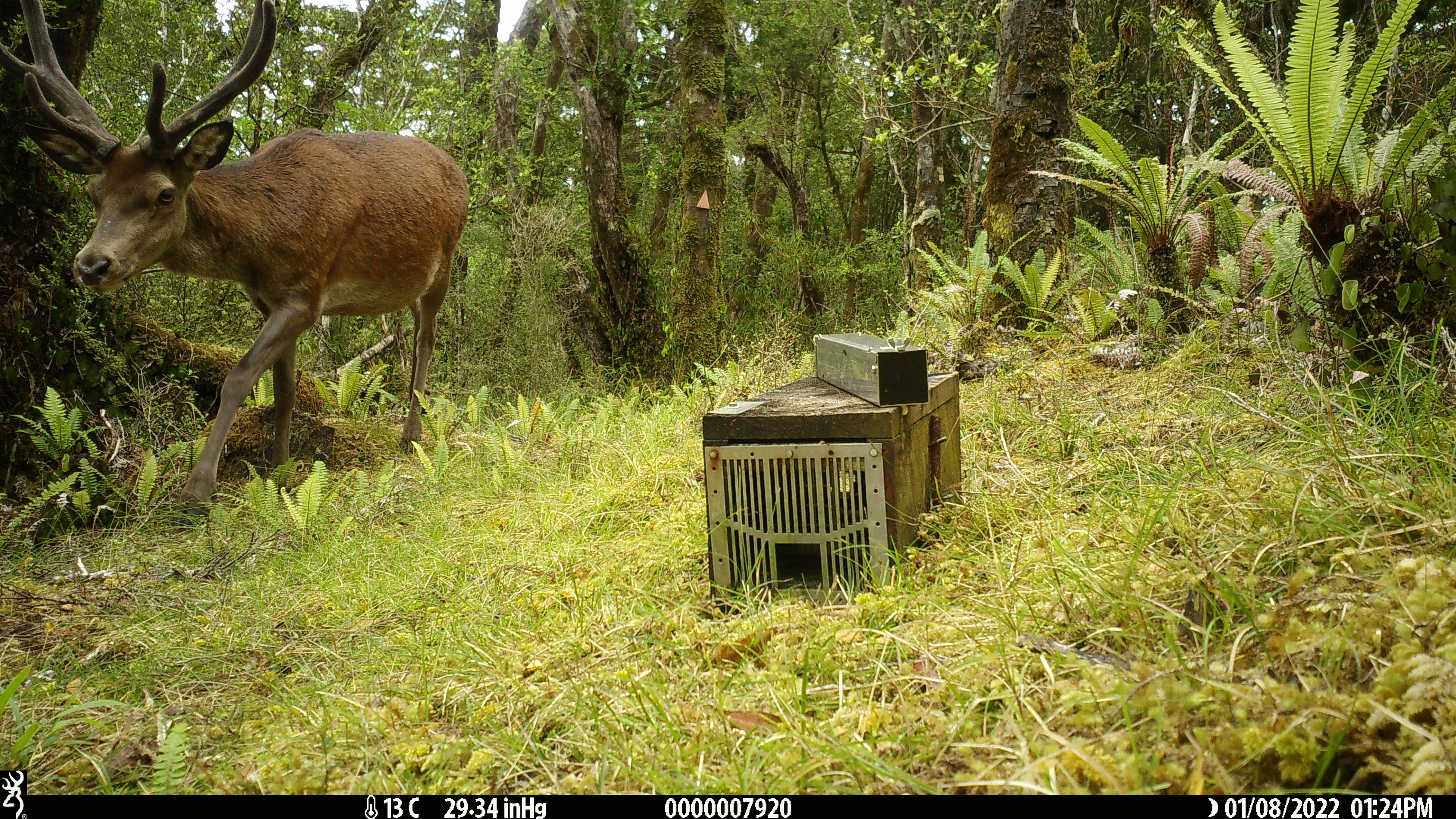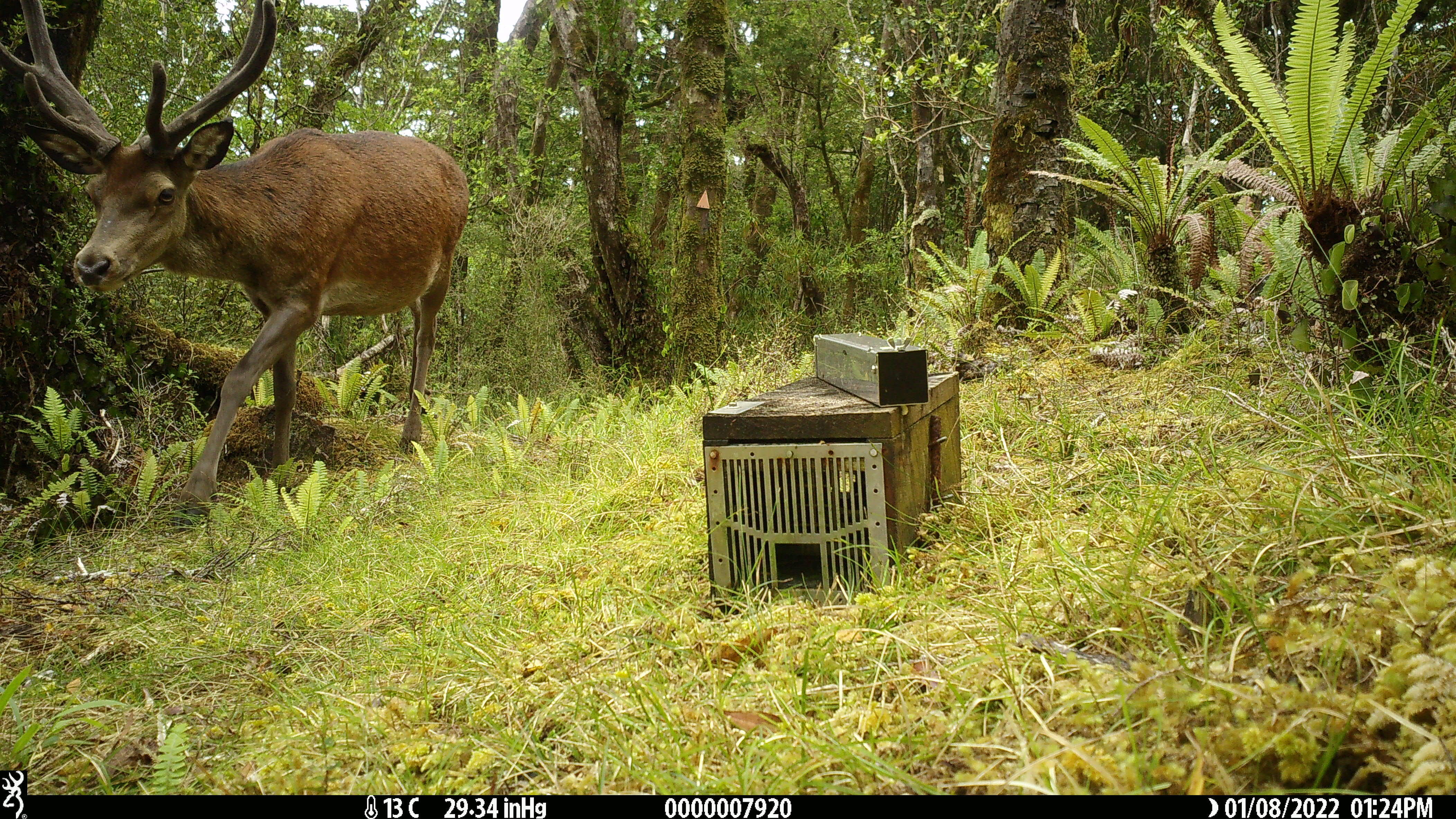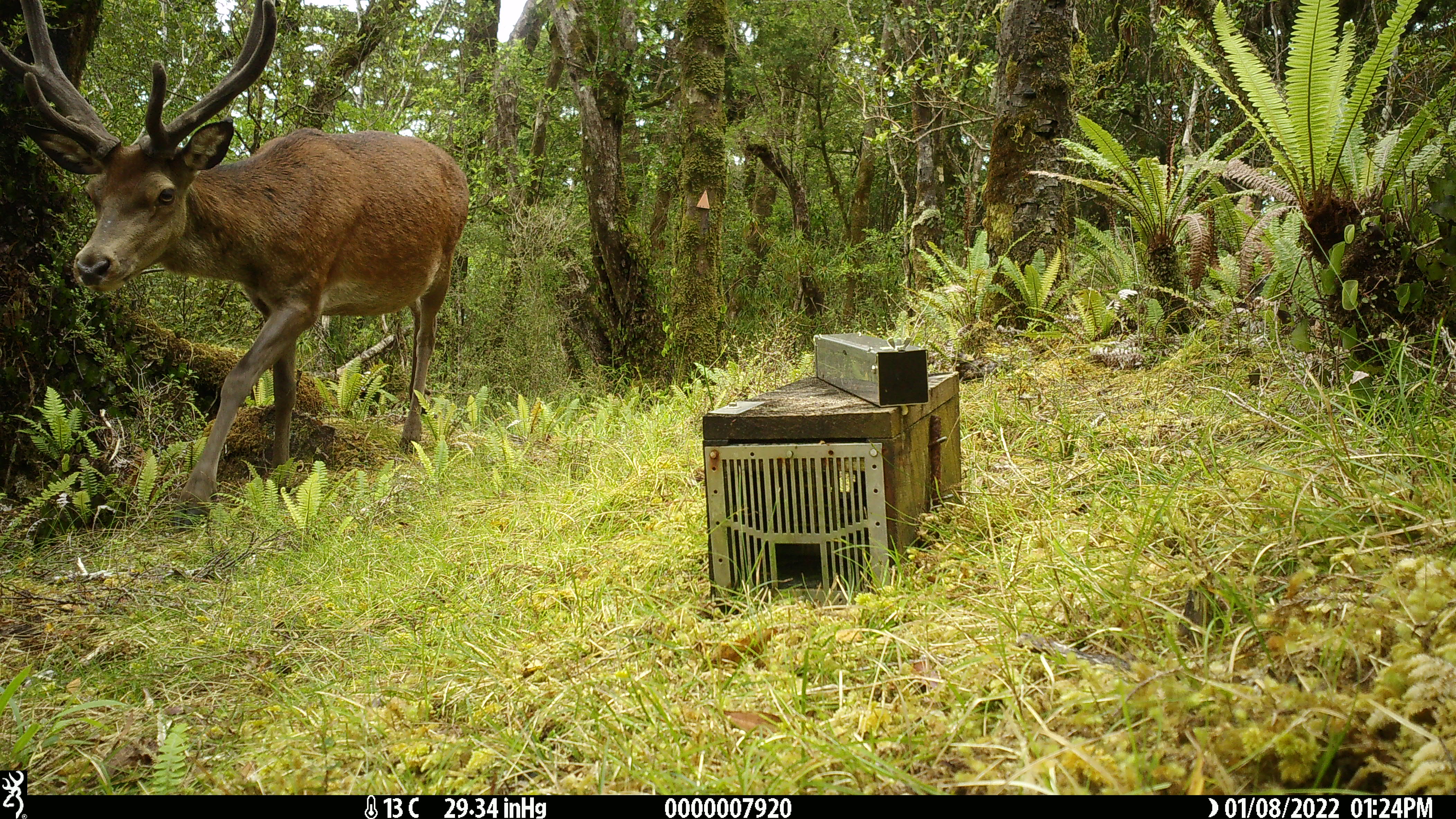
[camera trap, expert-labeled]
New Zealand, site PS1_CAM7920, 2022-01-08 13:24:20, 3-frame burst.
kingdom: Animalia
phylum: Chordata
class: Mammalia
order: Artiodactyla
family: Cervidae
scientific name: Cervidae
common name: deer